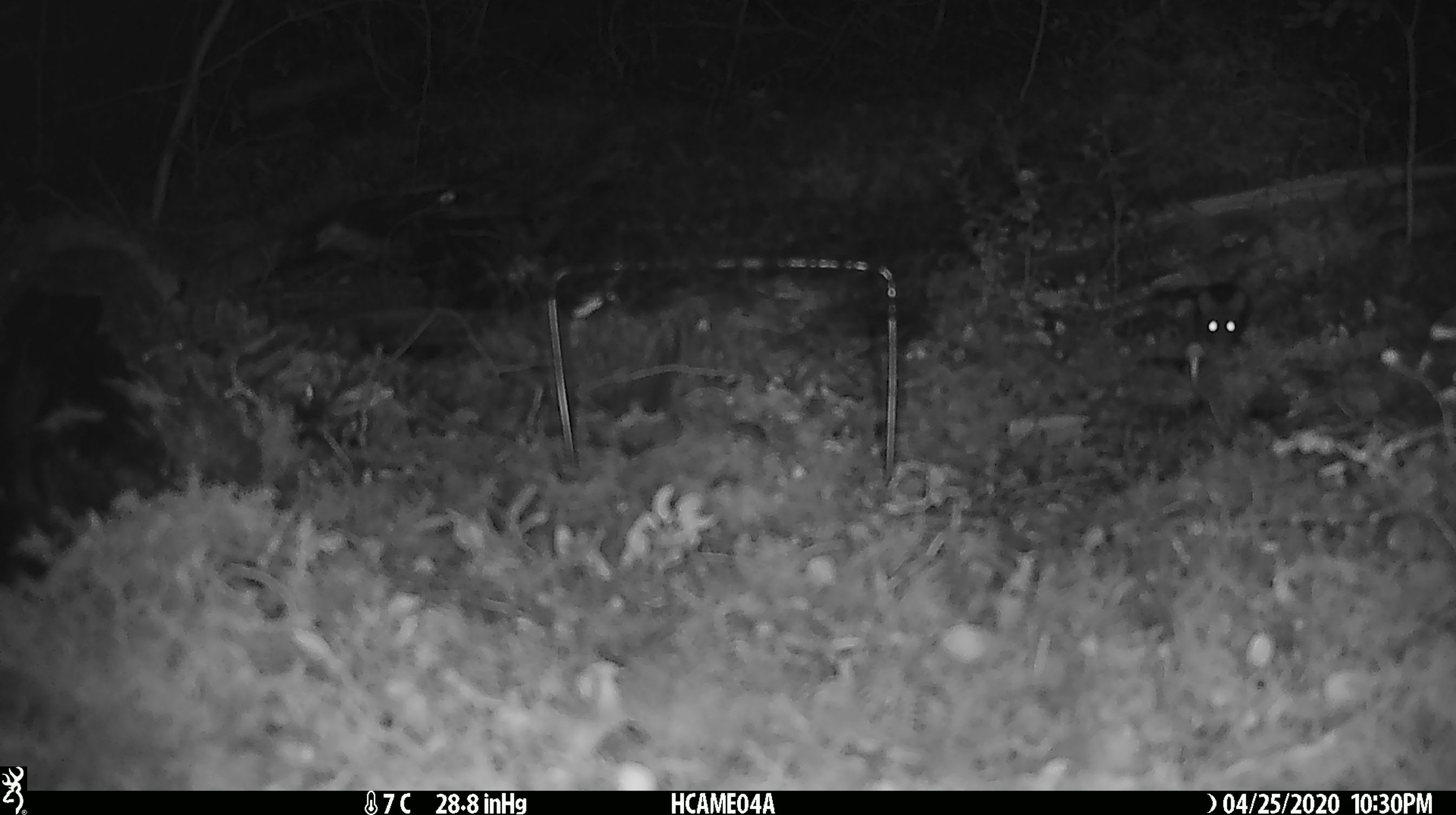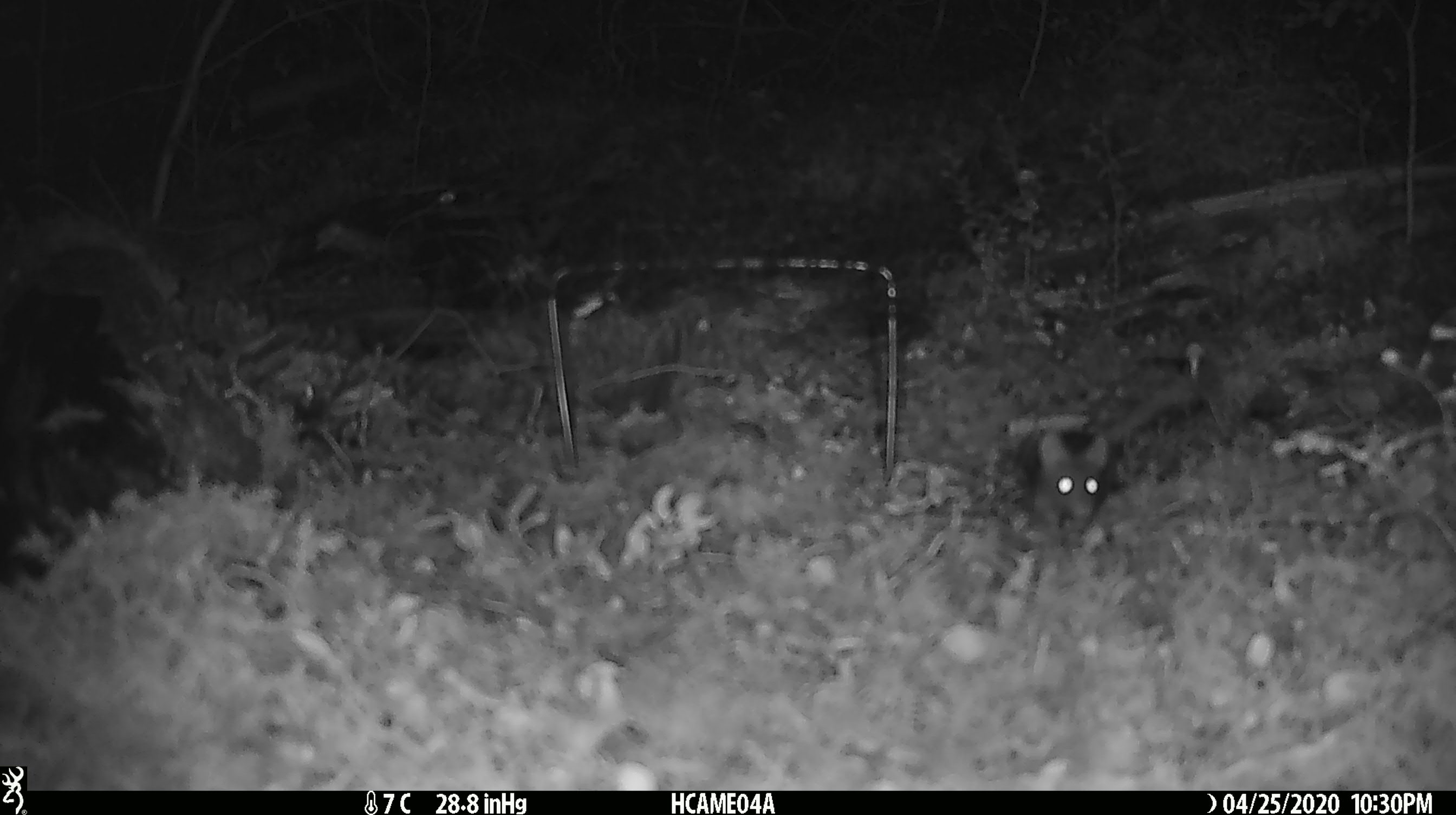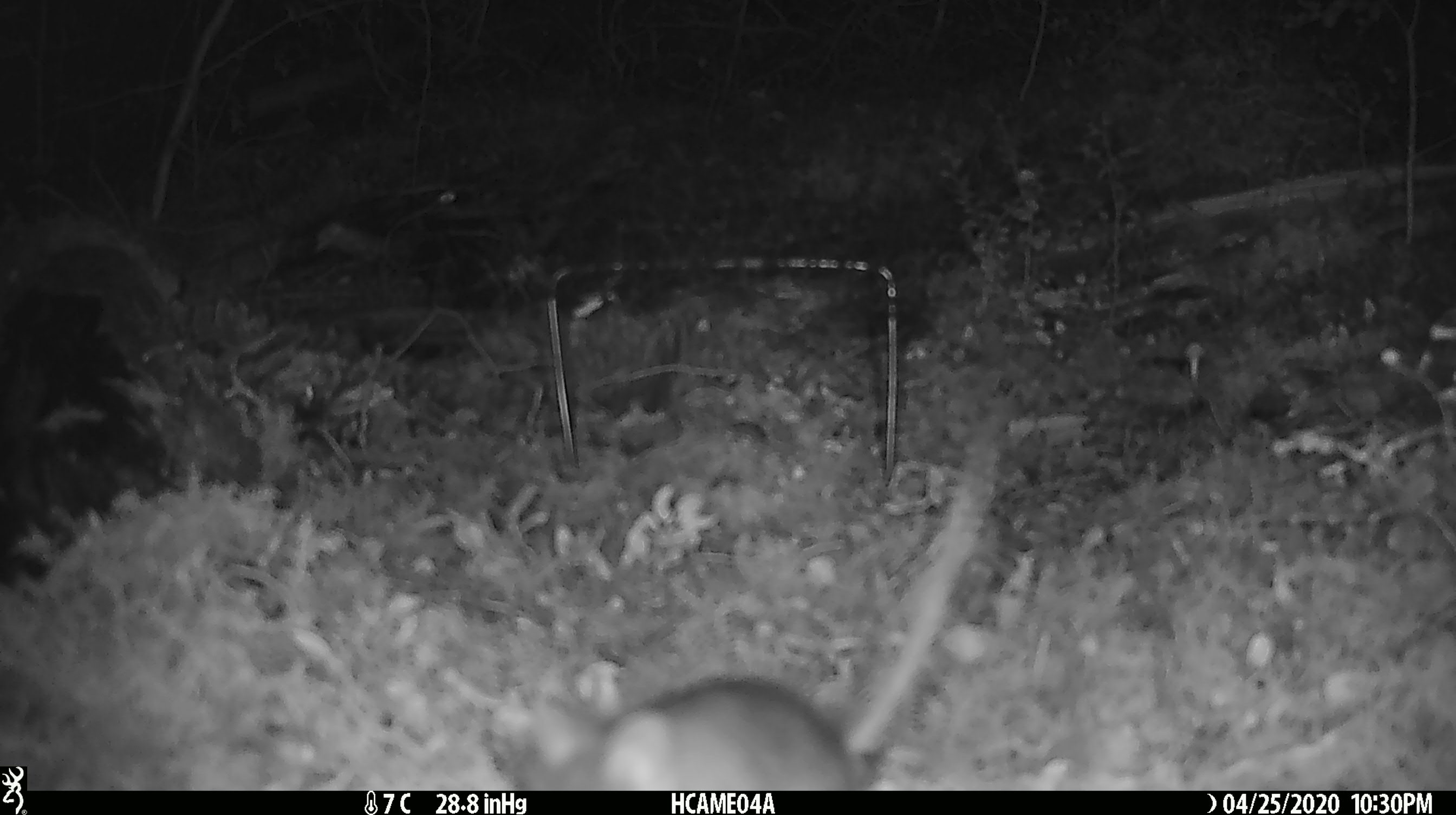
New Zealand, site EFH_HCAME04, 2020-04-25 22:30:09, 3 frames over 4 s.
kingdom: Animalia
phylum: Chordata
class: Mammalia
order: Rodentia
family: Muridae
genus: Mus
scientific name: Mus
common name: mouse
Mouse (Mus).